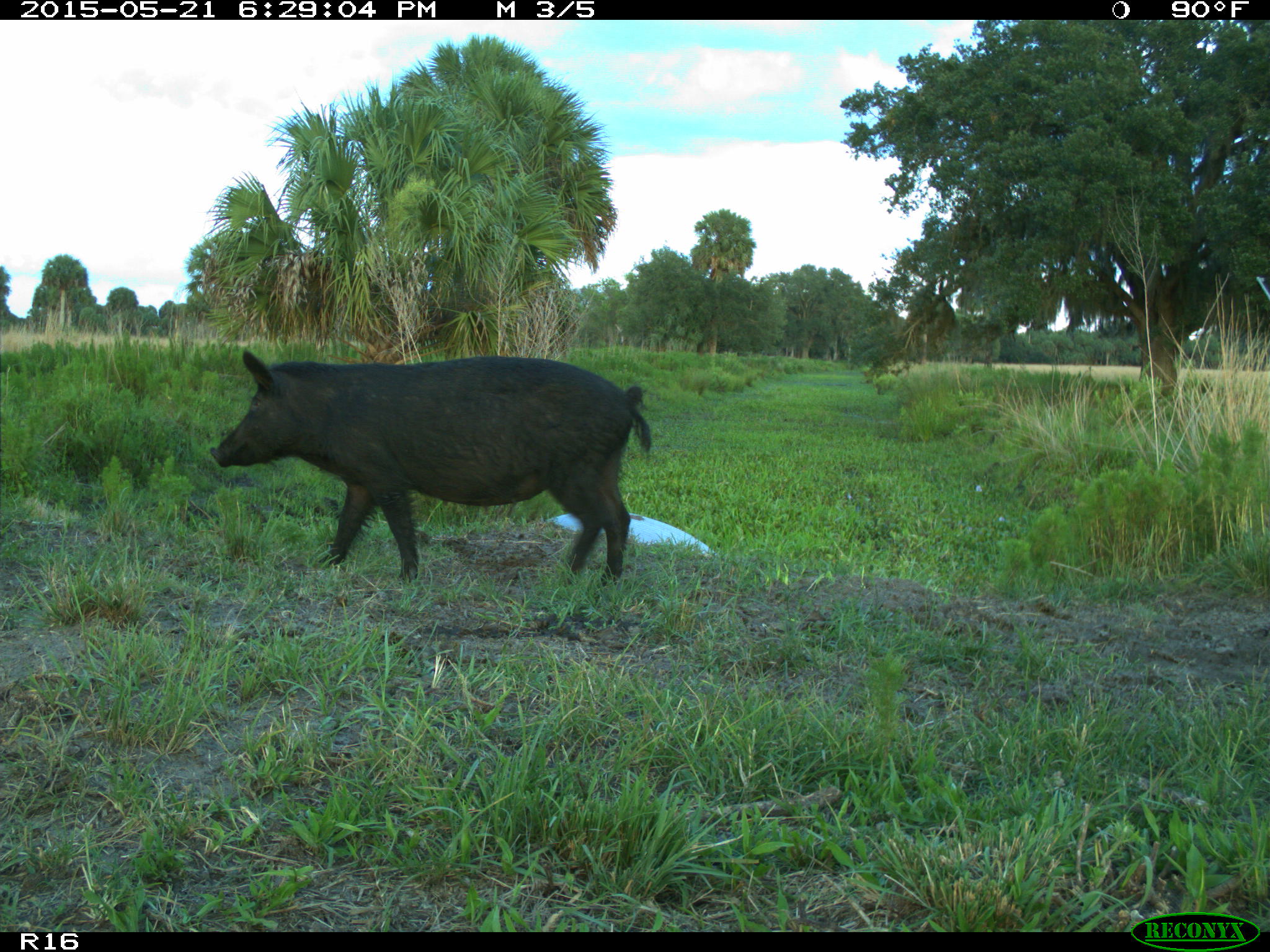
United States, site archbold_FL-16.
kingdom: Animalia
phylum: Chordata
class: Mammalia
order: Artiodactyla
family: Suidae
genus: Sus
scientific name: Sus scrofa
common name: wild boar